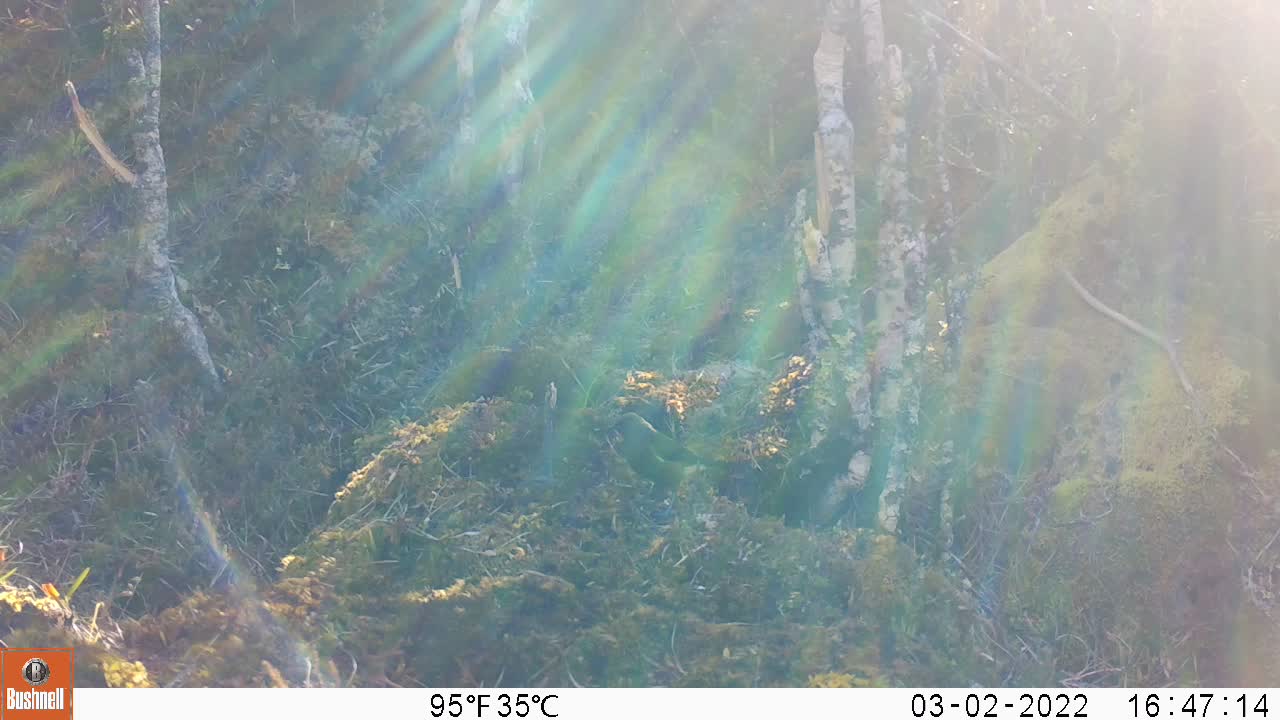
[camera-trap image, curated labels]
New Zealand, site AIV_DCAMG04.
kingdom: Animalia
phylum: Chordata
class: Aves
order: Passeriformes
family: Meliphagidae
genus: Anthornis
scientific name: Anthornis melanura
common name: new zealand bellbird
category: bellbird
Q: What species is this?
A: Bellbird (new zealand bellbird) (Anthornis melanura).